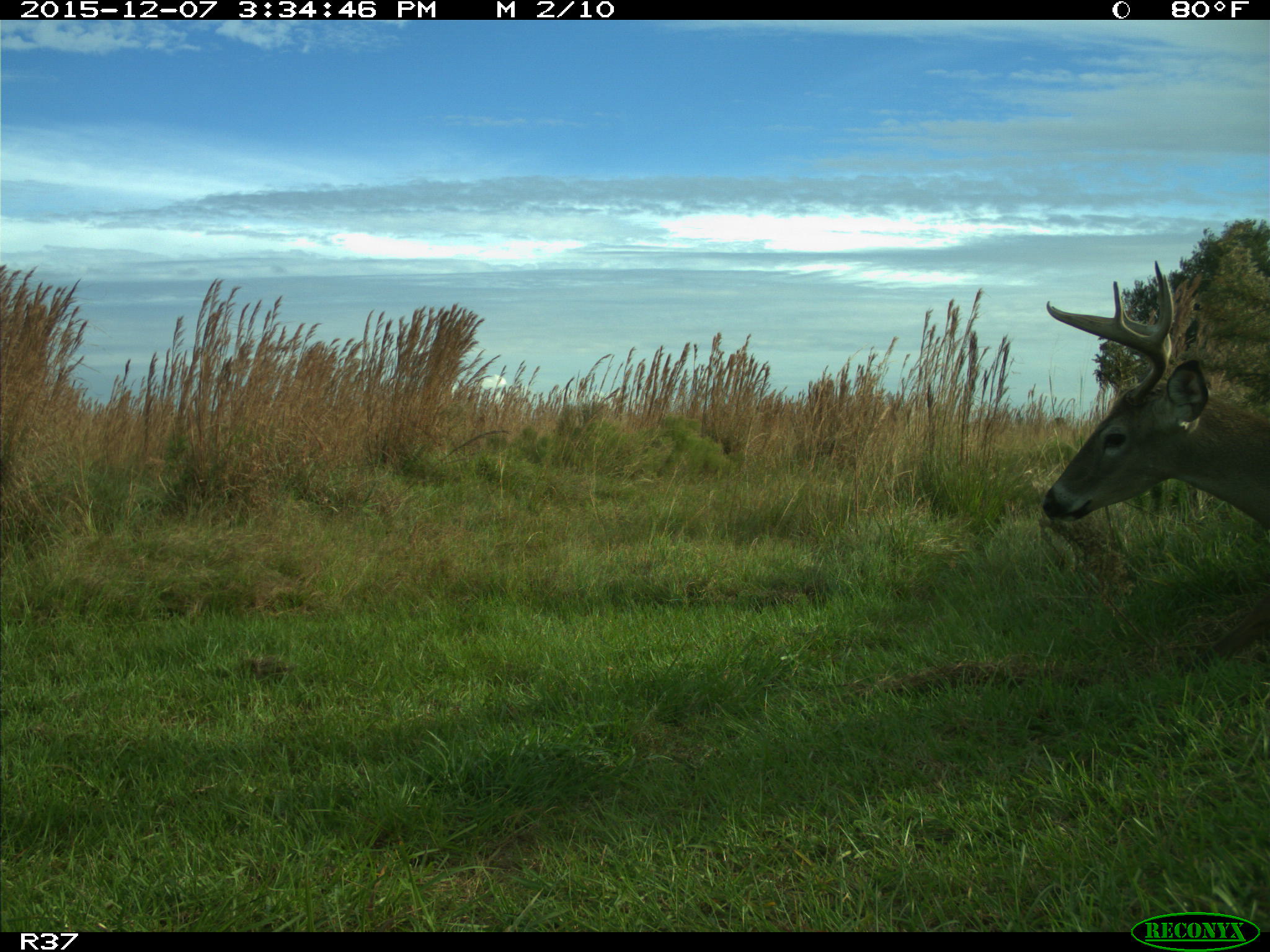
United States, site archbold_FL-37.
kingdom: Animalia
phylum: Chordata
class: Mammalia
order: Artiodactyla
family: Cervidae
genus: Odocoileus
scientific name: Odocoileus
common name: deer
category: unidentified deer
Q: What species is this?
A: Unidentified deer (deer) (Odocoileus).